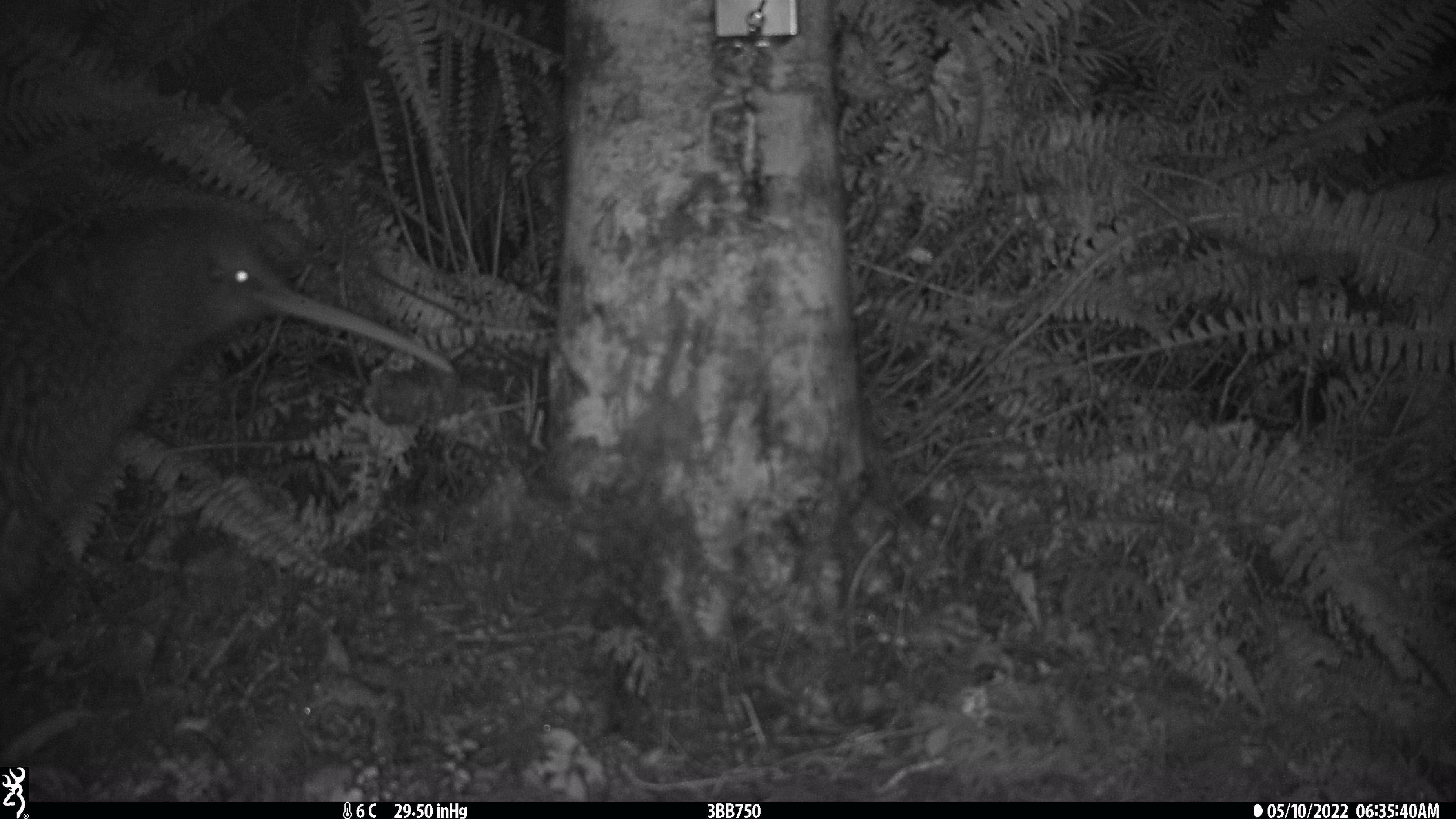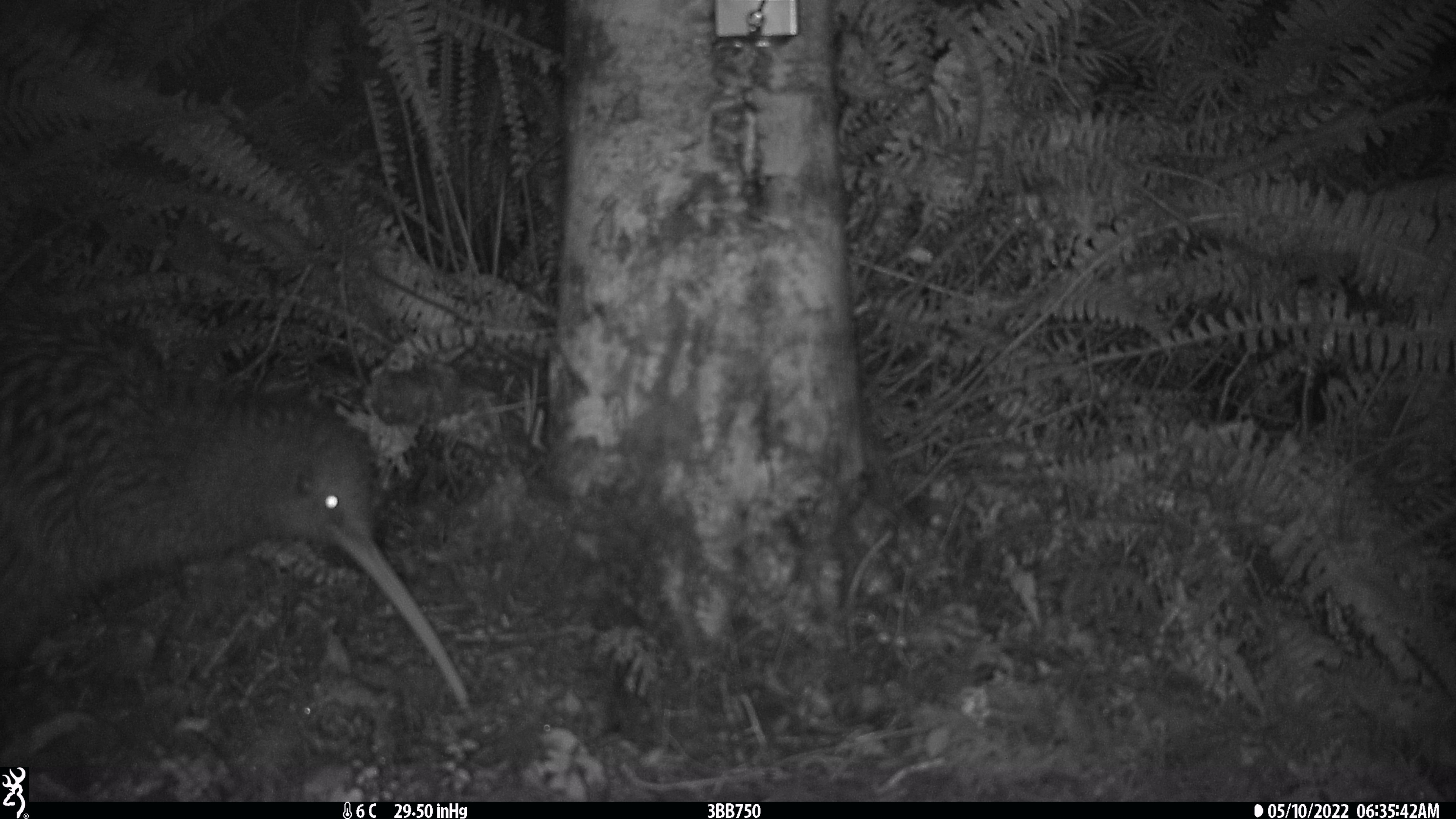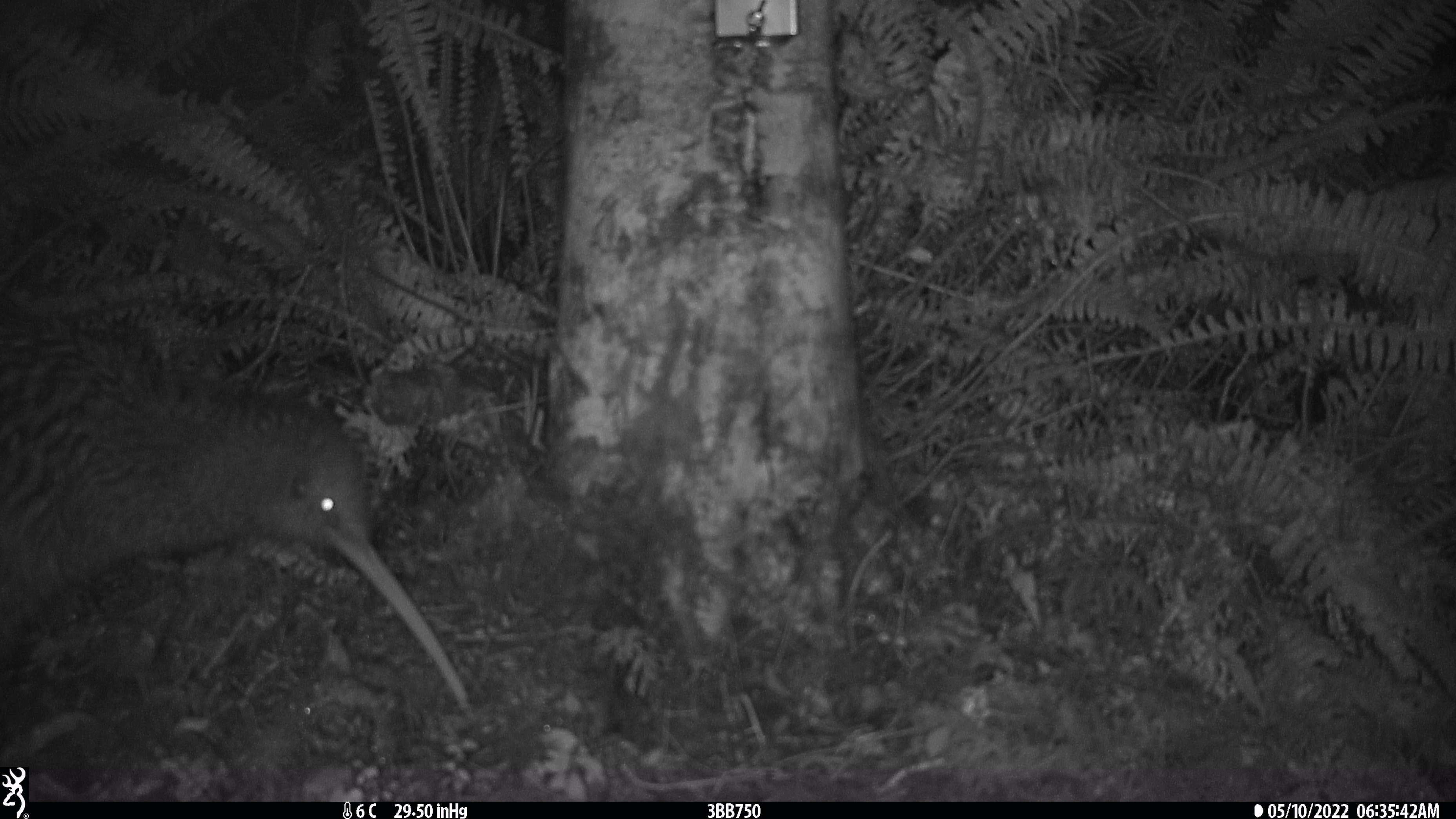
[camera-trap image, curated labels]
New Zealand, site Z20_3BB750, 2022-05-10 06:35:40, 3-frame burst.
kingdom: Animalia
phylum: Chordata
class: Aves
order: Apterygiformes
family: Apterygidae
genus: Apteryx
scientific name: Apteryx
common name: kiwi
Kiwi (Apteryx).